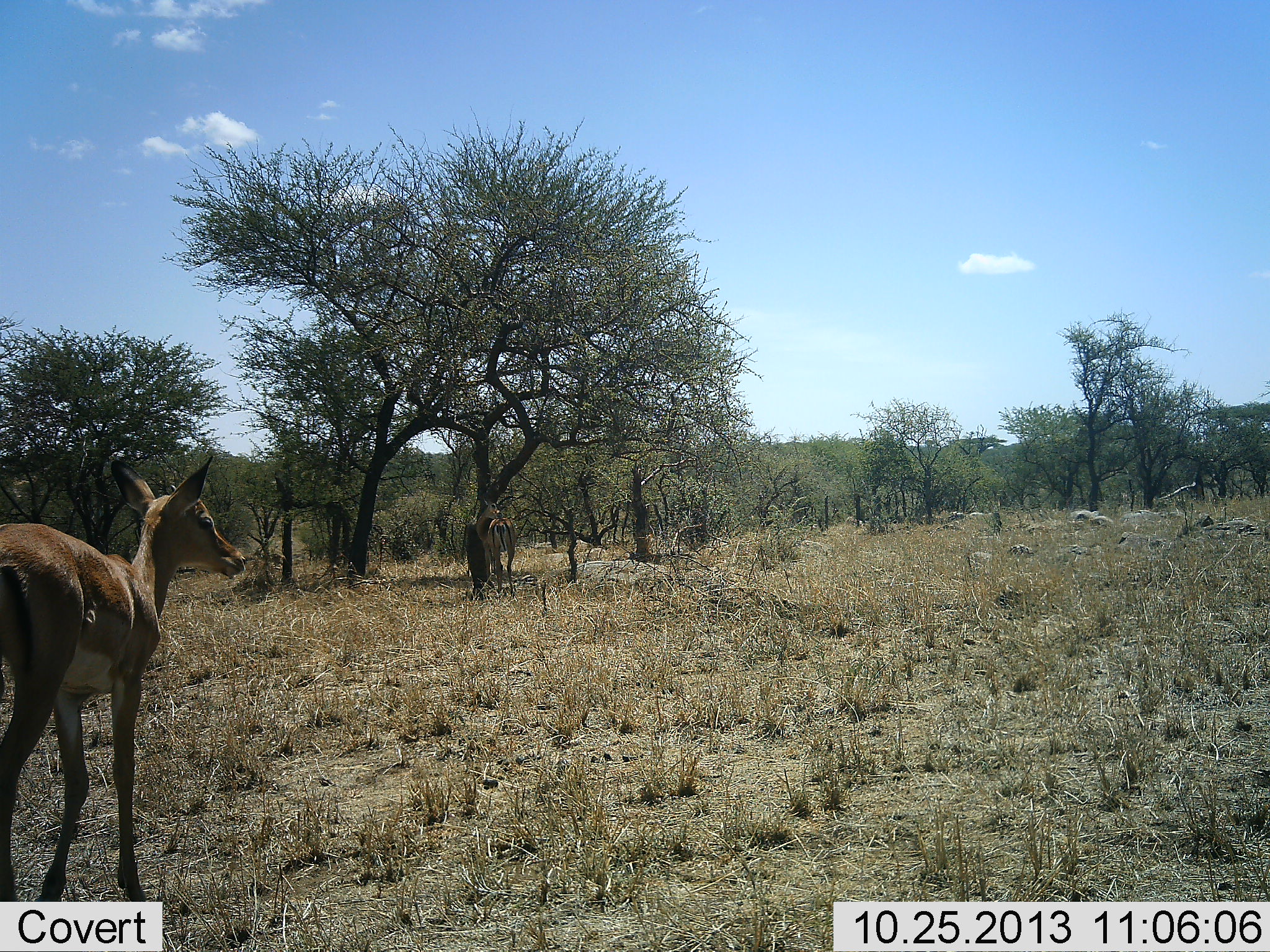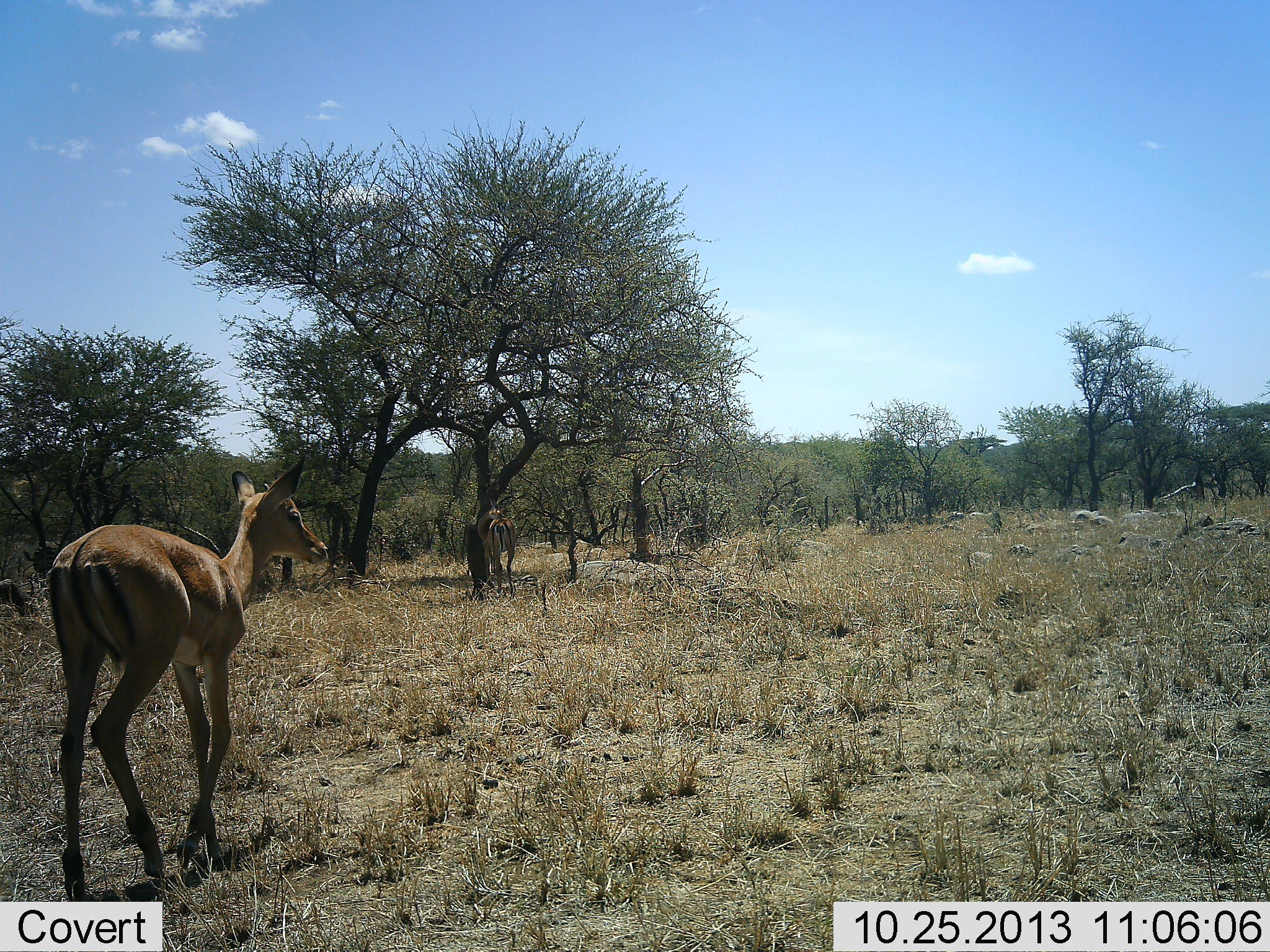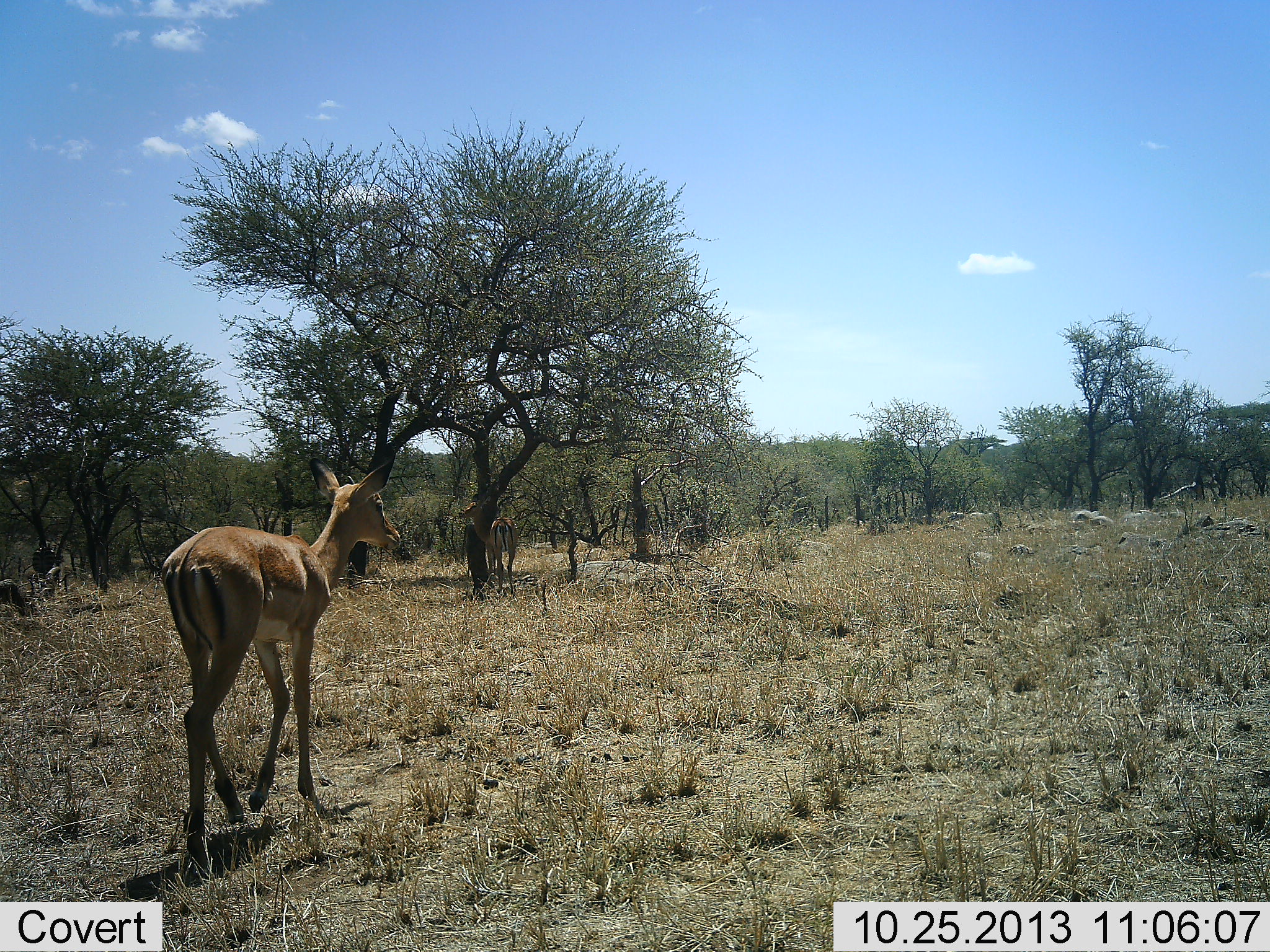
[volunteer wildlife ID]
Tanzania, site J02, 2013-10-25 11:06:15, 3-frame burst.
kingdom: Animalia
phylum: Chordata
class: Mammalia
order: Artiodactyla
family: Bovidae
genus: Aepyceros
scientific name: Aepyceros melampus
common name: impala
Impala (Aepyceros melampus), count 2. Behavior (volunteer vote fractions): standing 50%, resting 0%, moving 94%, interacting 0%. Young present (vote fraction): 6%. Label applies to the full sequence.